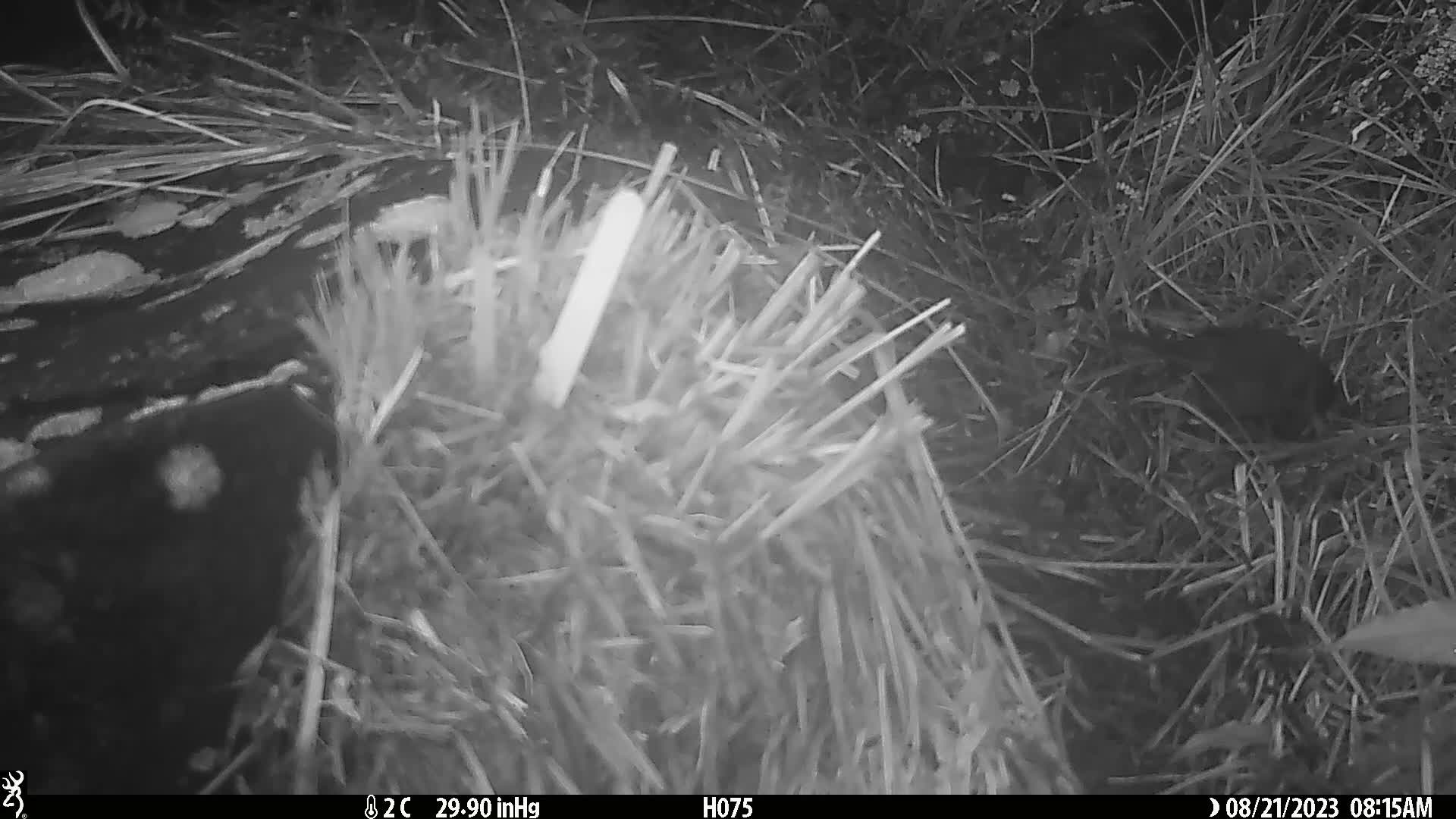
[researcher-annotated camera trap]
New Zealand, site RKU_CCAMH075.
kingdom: Animalia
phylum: Chordata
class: Aves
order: Passeriformes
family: Turdidae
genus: Turdus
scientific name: Turdus merula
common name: eurasian blackbird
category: blackbird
Blackbird (eurasian blackbird) (Turdus merula).